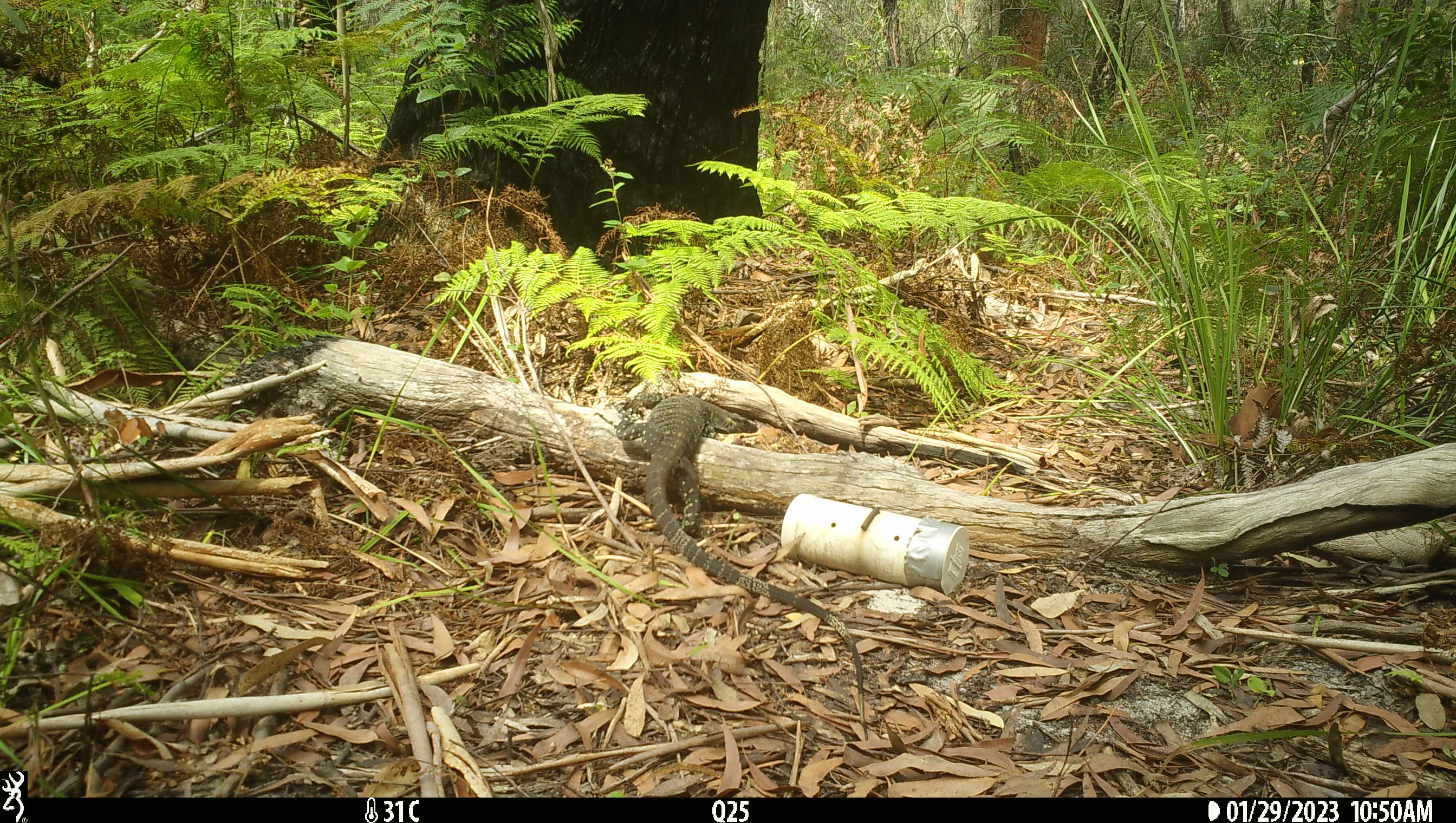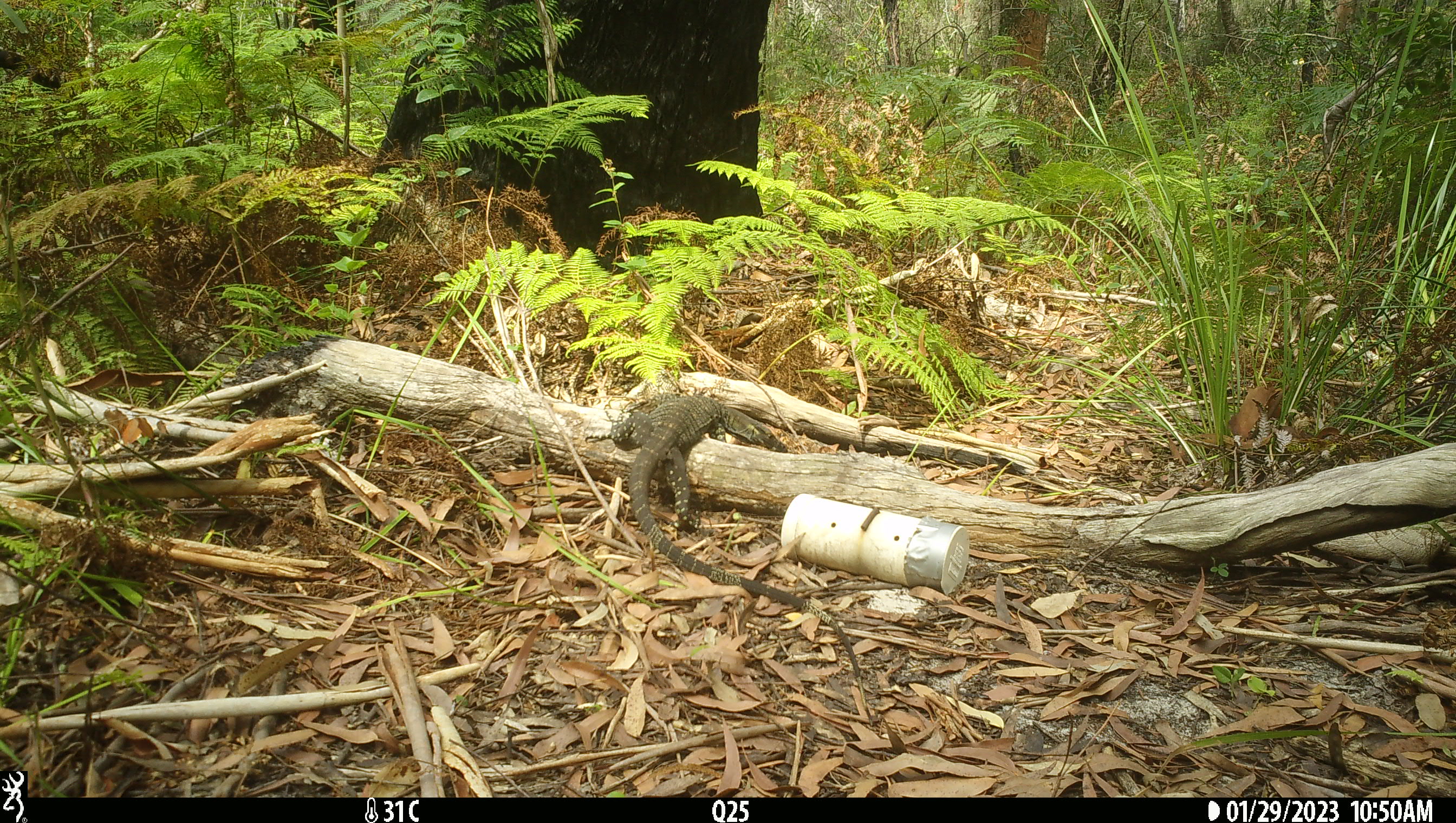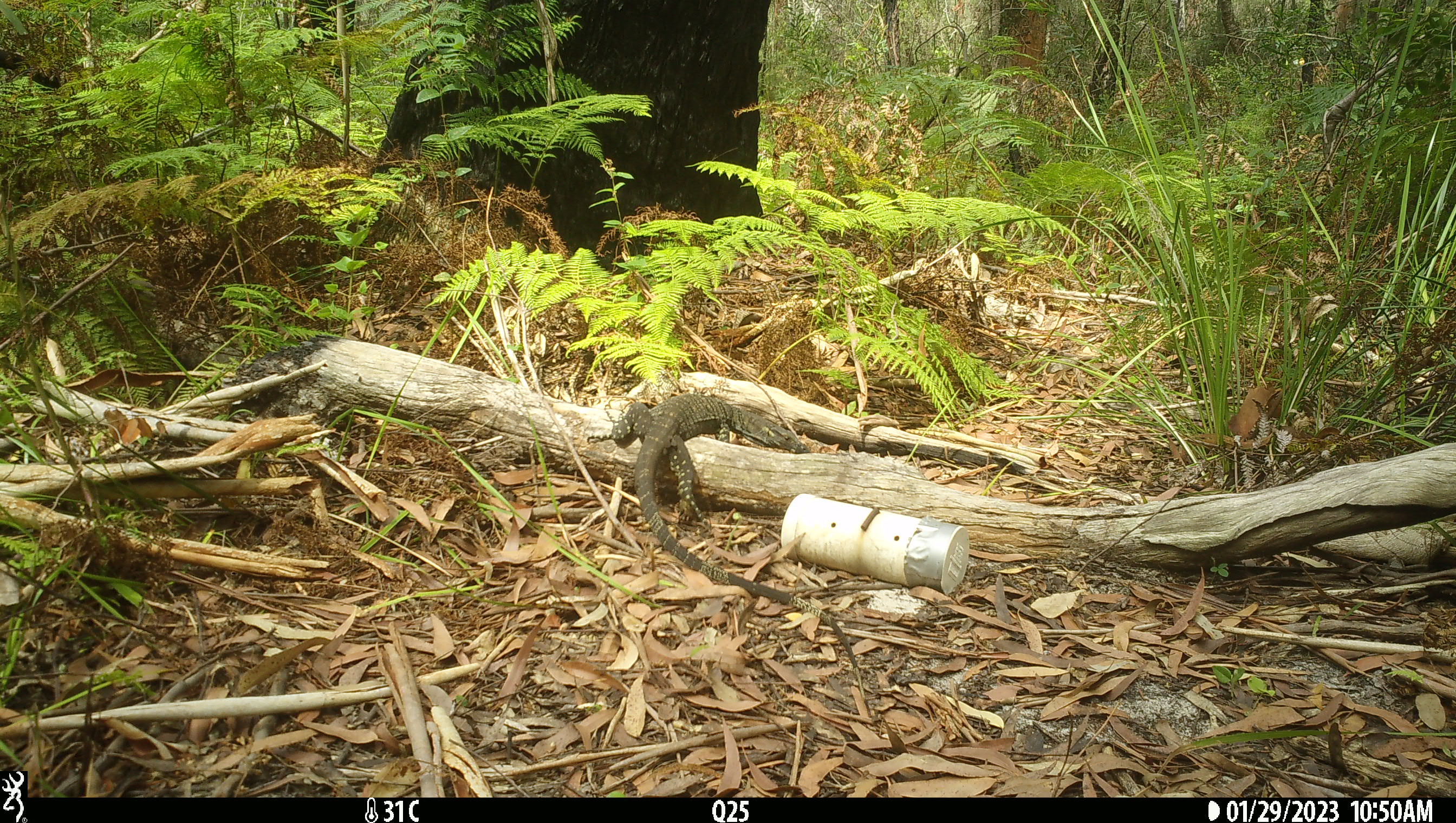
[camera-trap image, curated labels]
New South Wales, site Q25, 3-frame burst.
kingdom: Animalia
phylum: Chordata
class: Reptilia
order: Squamata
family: Varanidae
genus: Varanus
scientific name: Varanus varius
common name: lace monitor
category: goanna